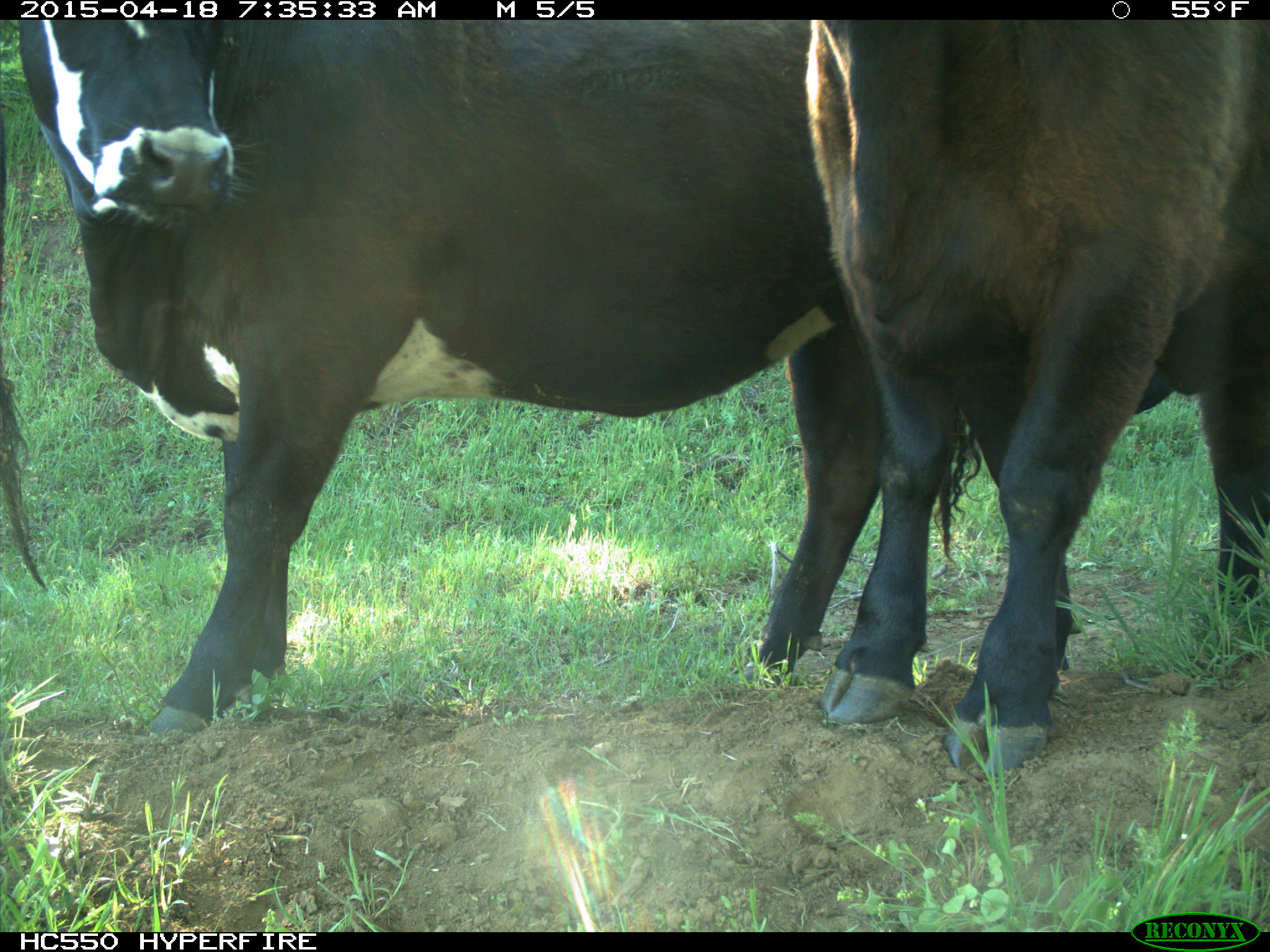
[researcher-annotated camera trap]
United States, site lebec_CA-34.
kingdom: Animalia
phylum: Chordata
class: Mammalia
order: Artiodactyla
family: Bovidae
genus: Bos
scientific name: Bos taurus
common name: domestic cow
Bos taurus (domestic cow).